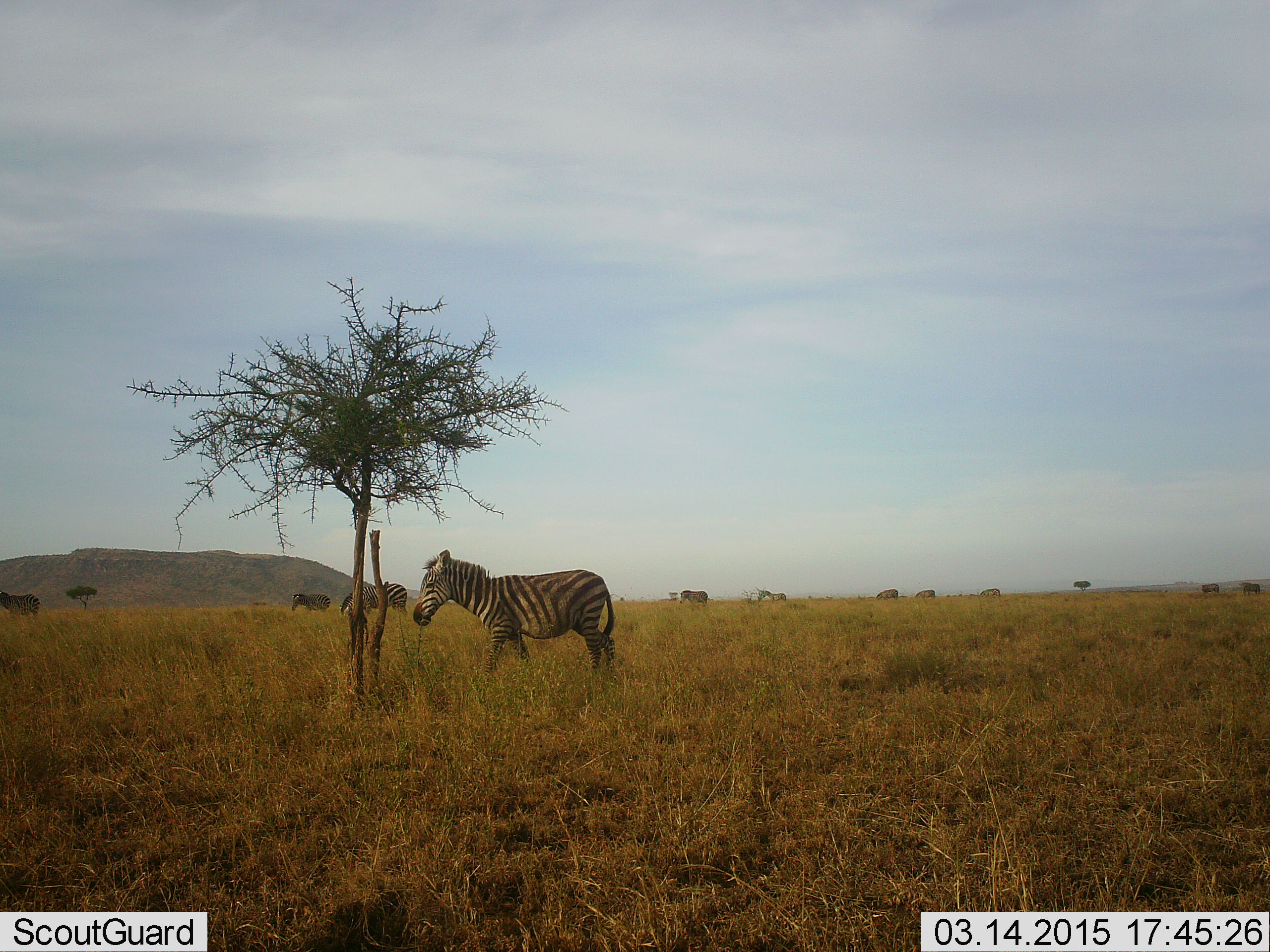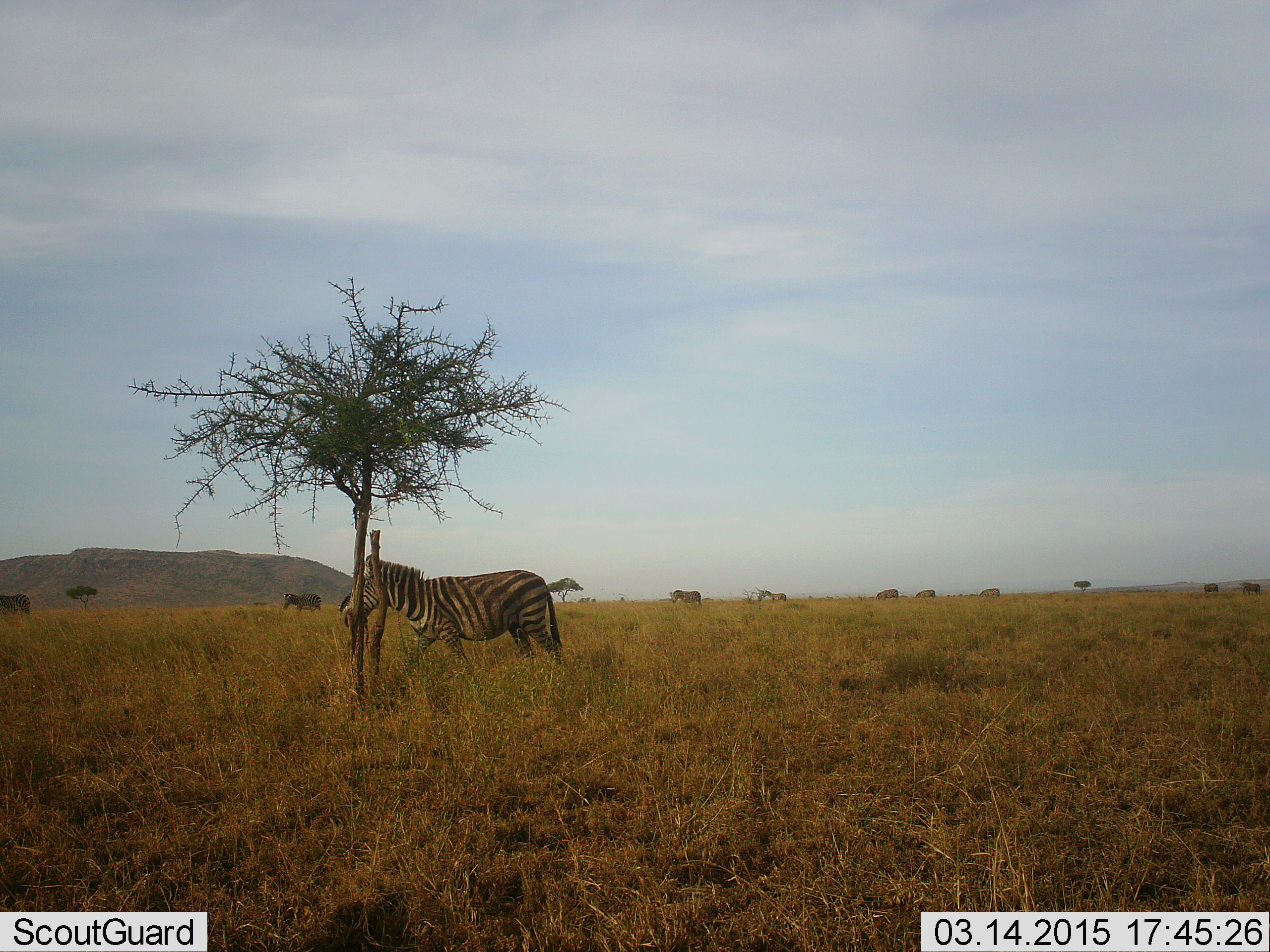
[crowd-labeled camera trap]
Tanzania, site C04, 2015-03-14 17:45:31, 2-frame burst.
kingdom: Animalia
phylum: Chordata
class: Mammalia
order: Perissodactyla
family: Equidae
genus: Equus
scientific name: Equus quagga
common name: plains zebra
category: zebra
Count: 9.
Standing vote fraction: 36%.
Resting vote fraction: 0%.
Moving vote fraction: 91%.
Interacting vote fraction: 0%.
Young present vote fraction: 0%.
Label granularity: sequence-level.